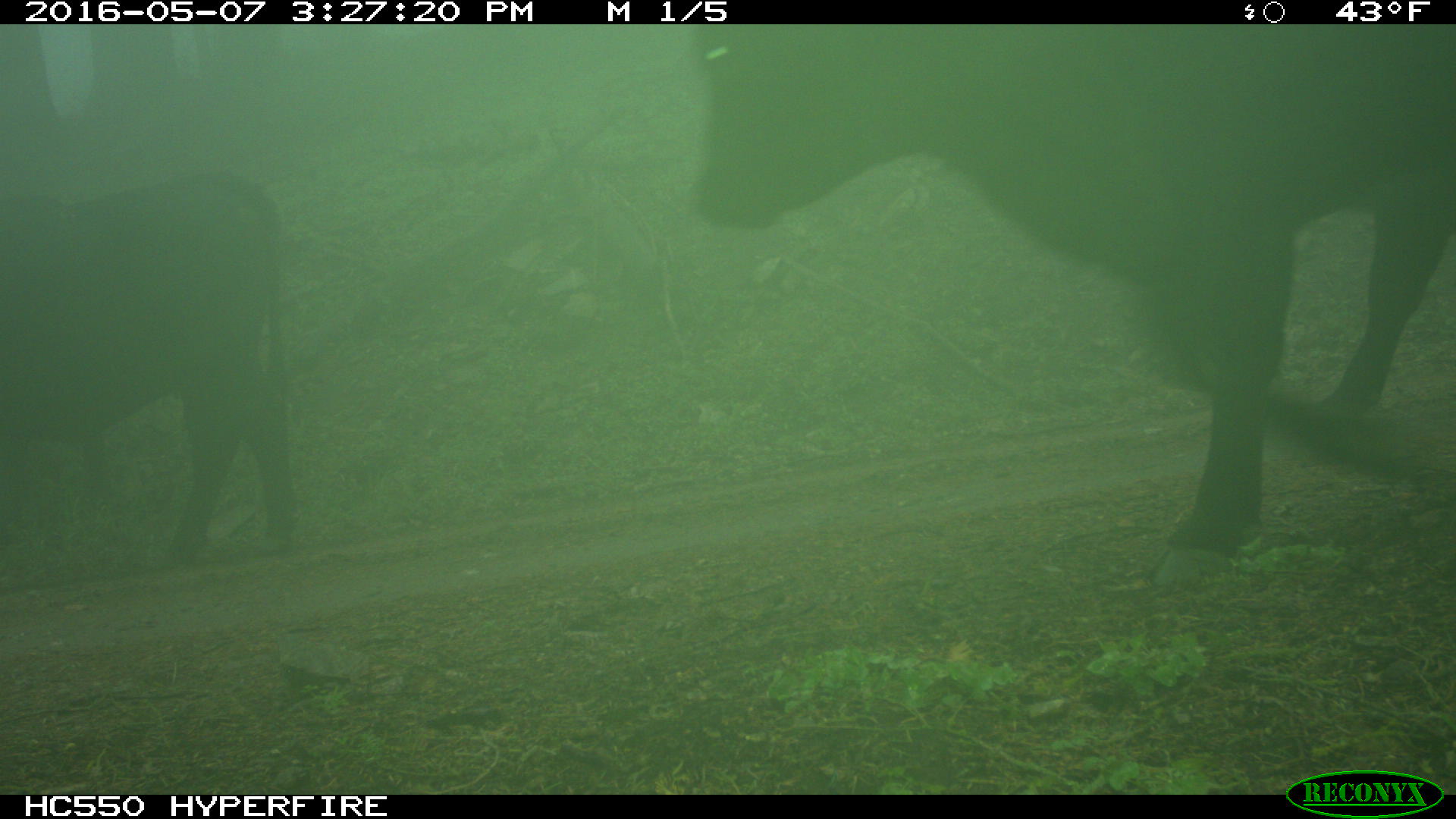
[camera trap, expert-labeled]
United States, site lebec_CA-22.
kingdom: Animalia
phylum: Chordata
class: Mammalia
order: Artiodactyla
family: Bovidae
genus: Bos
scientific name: Bos taurus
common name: domestic cow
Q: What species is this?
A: Bos taurus (domestic cow).